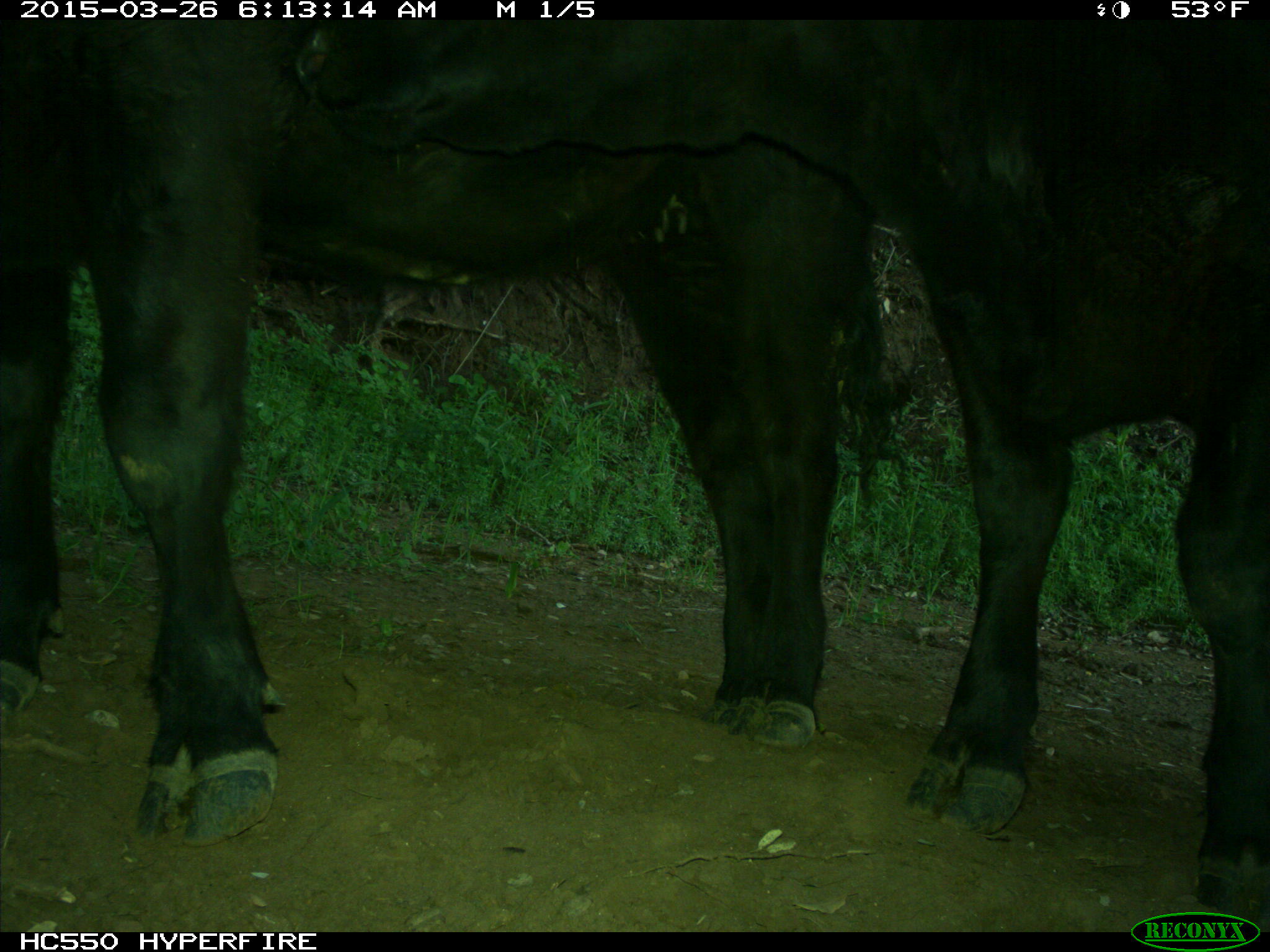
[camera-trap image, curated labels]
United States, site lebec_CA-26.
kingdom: Animalia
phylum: Chordata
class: Mammalia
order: Artiodactyla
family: Bovidae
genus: Bos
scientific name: Bos taurus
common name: domestic cow